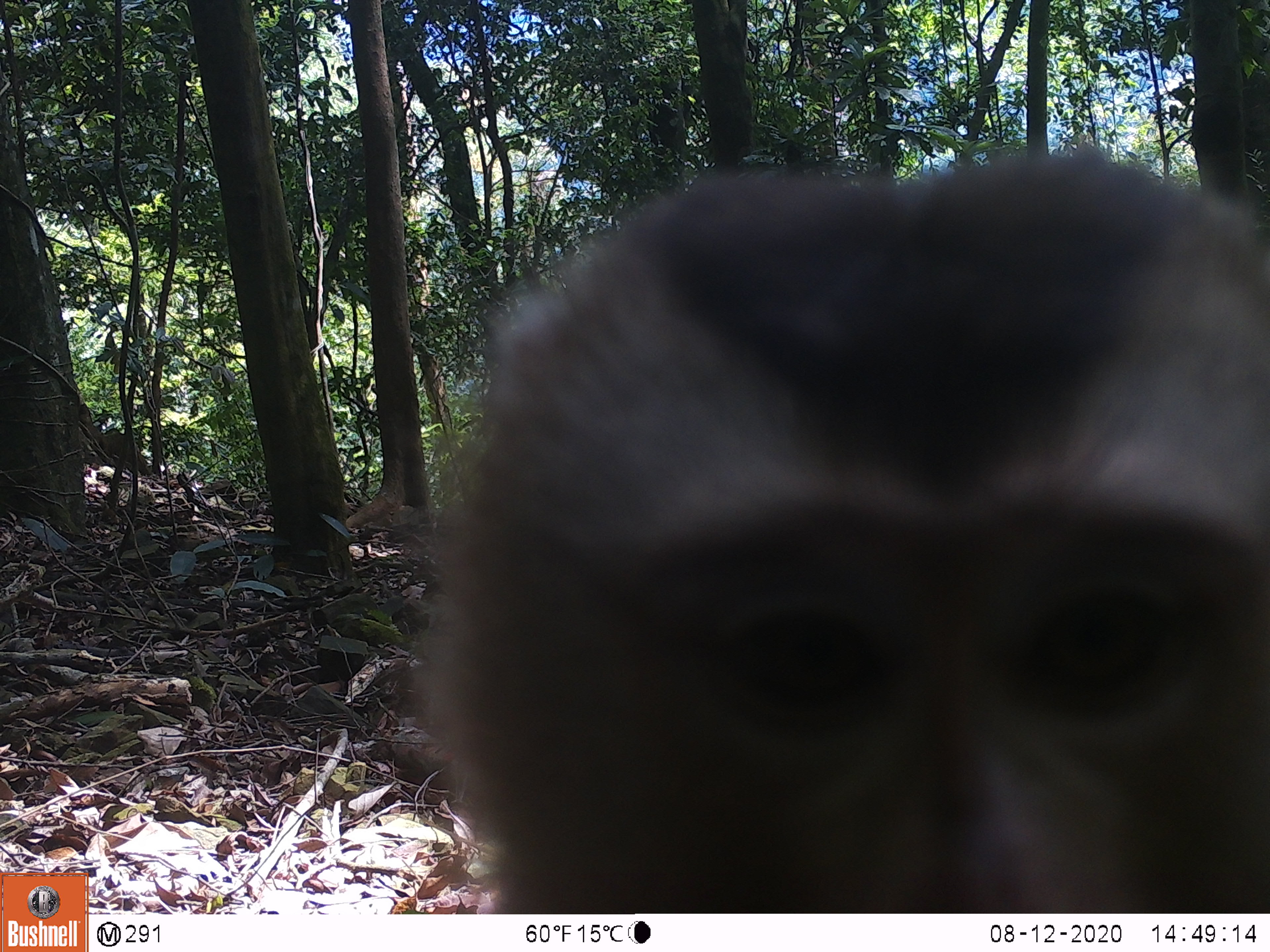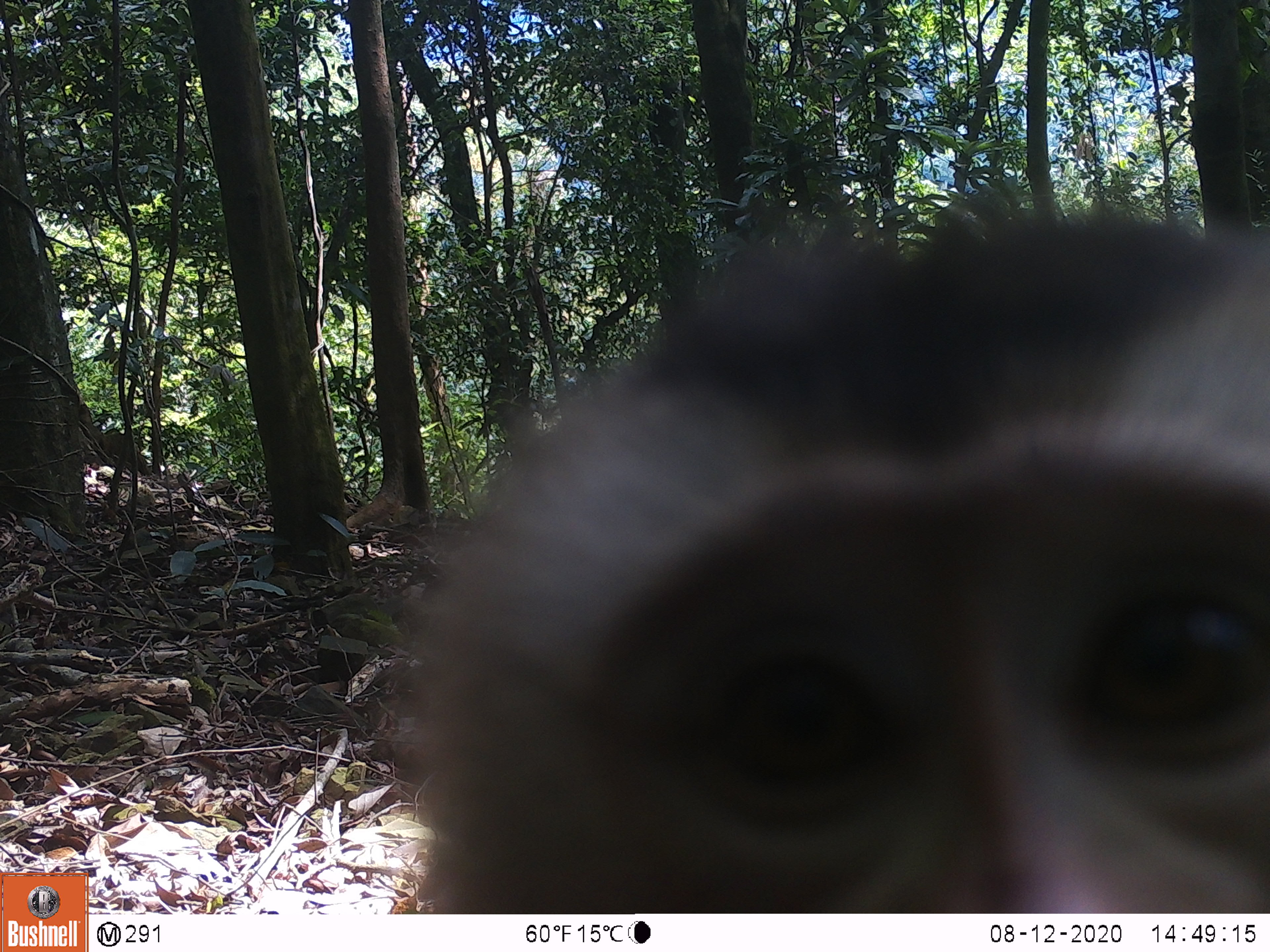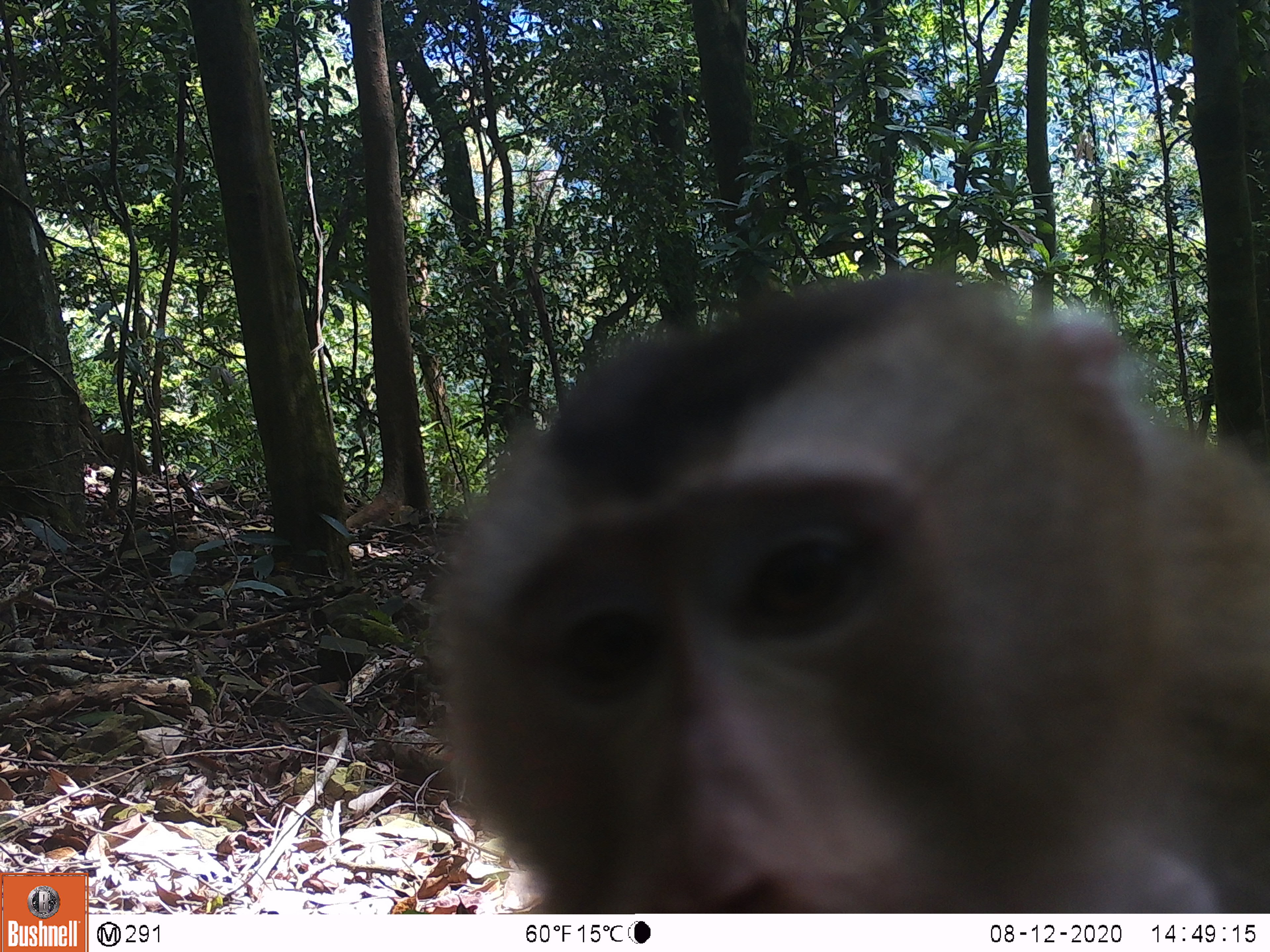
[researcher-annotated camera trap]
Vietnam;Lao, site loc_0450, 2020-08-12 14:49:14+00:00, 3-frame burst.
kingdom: Animalia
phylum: Chordata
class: Mammalia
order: Primates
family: Cercopithecidae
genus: Macaca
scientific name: Macaca nemestrina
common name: pig-tailed macaque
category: pig tailed macaque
Pig tailed macaque (pig-tailed macaque) (Macaca nemestrina). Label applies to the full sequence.